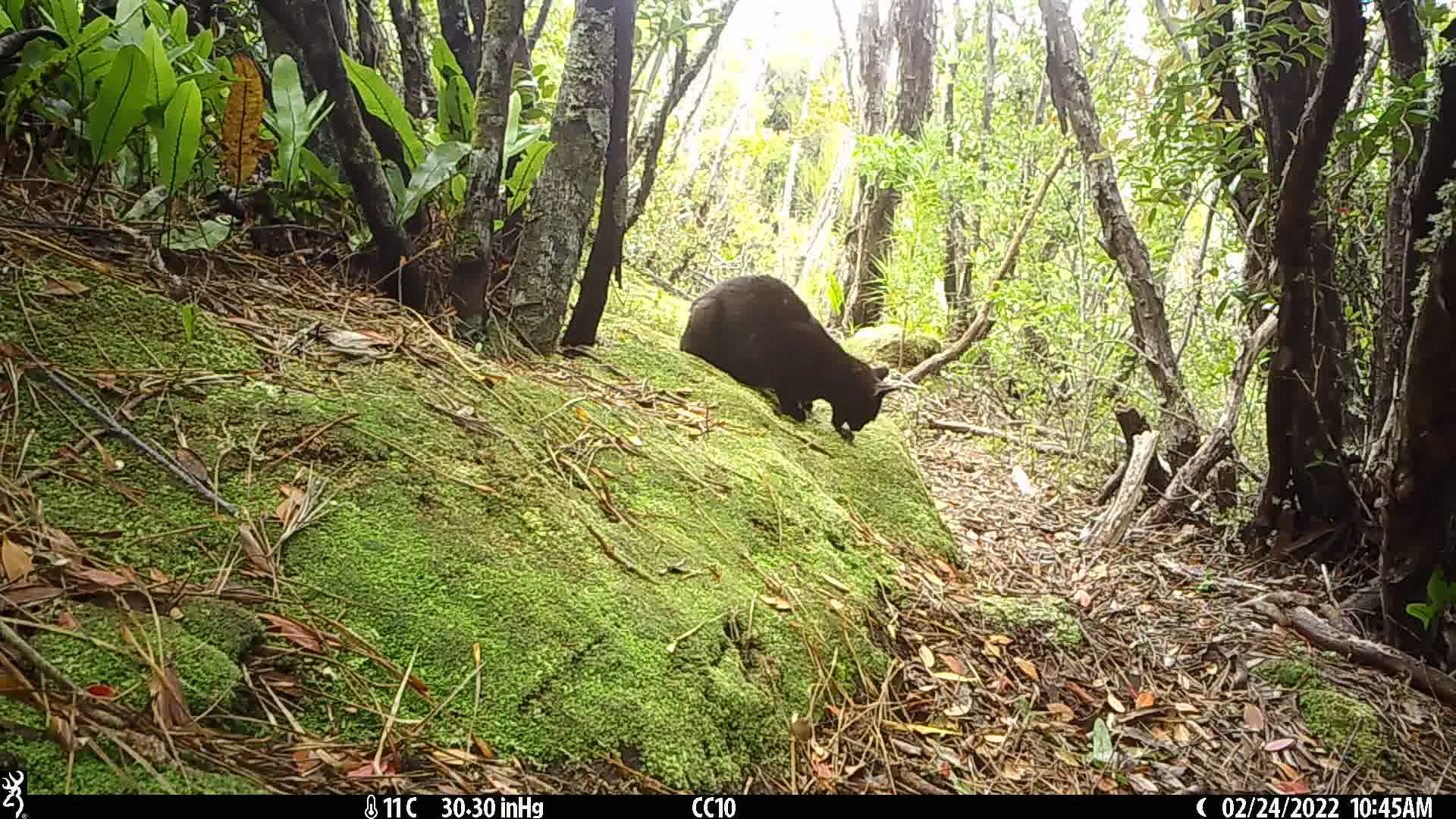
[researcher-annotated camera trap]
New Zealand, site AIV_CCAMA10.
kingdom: Animalia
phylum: Chordata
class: Mammalia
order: Carnivora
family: Felidae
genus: Felis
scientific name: Felis catus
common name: domestic cat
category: cat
Cat (domestic cat) (Felis catus).